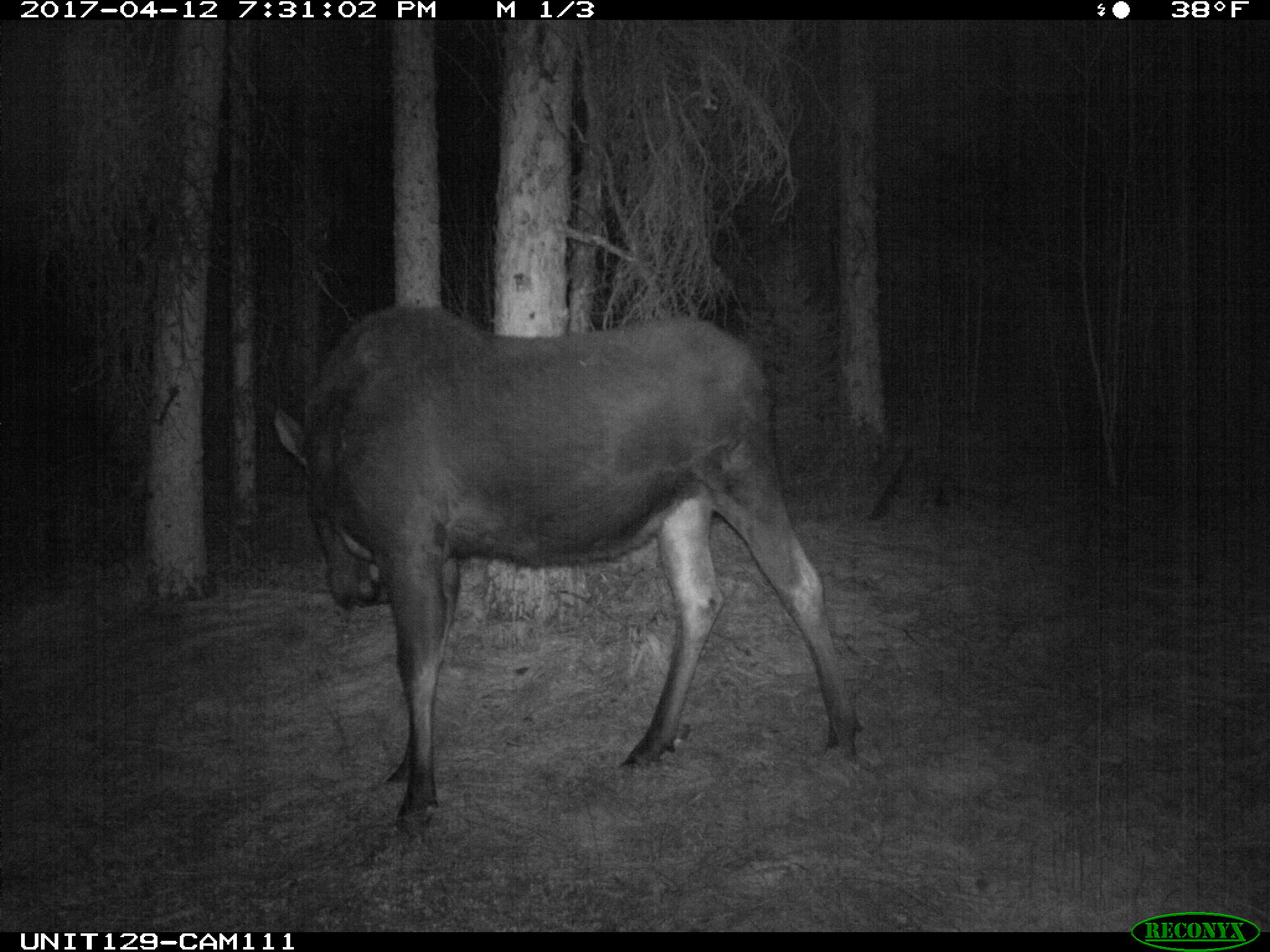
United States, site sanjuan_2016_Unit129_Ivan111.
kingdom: Animalia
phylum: Chordata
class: Mammalia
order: Artiodactyla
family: Cervidae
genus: Alces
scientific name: Alces alces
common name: moose